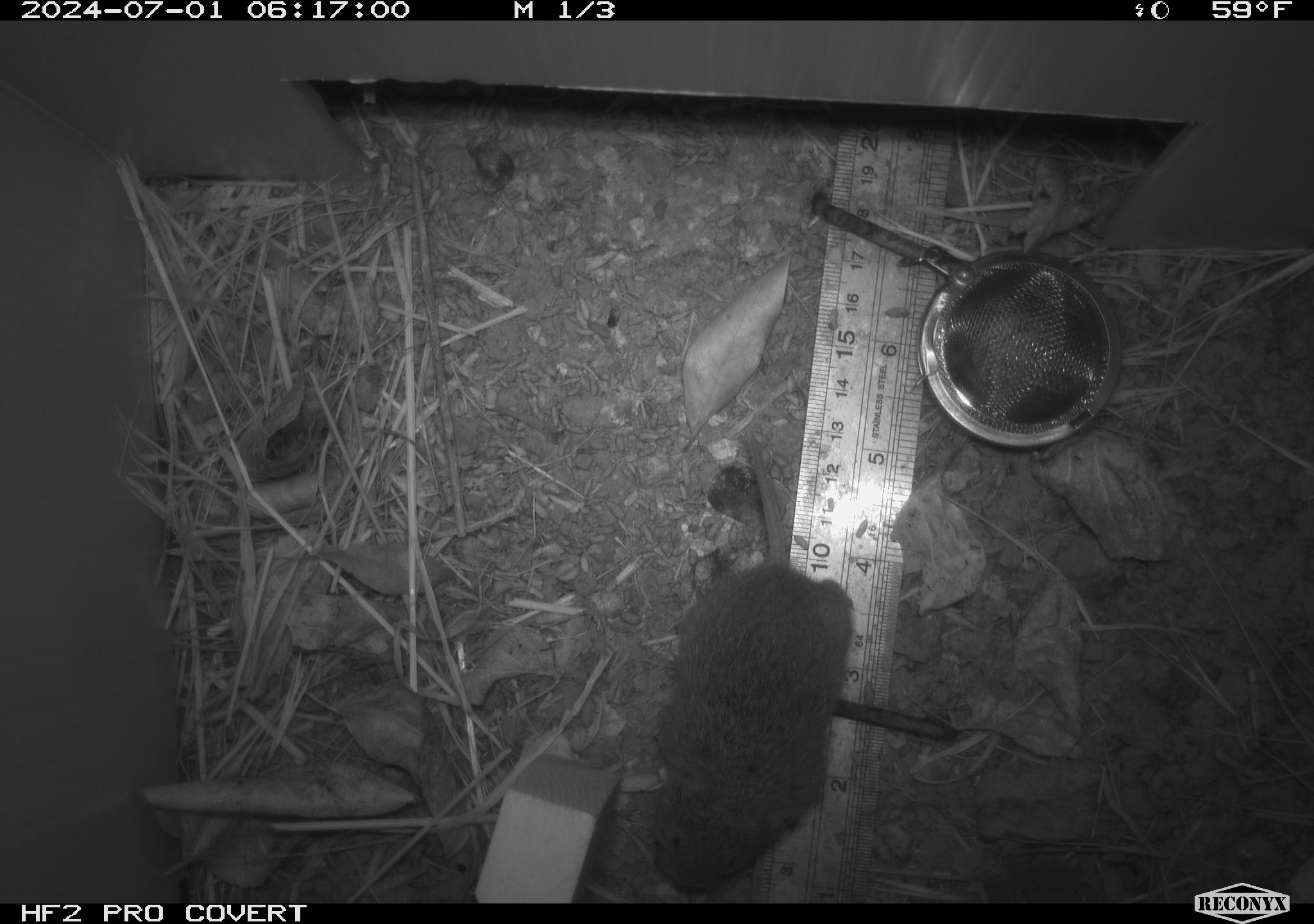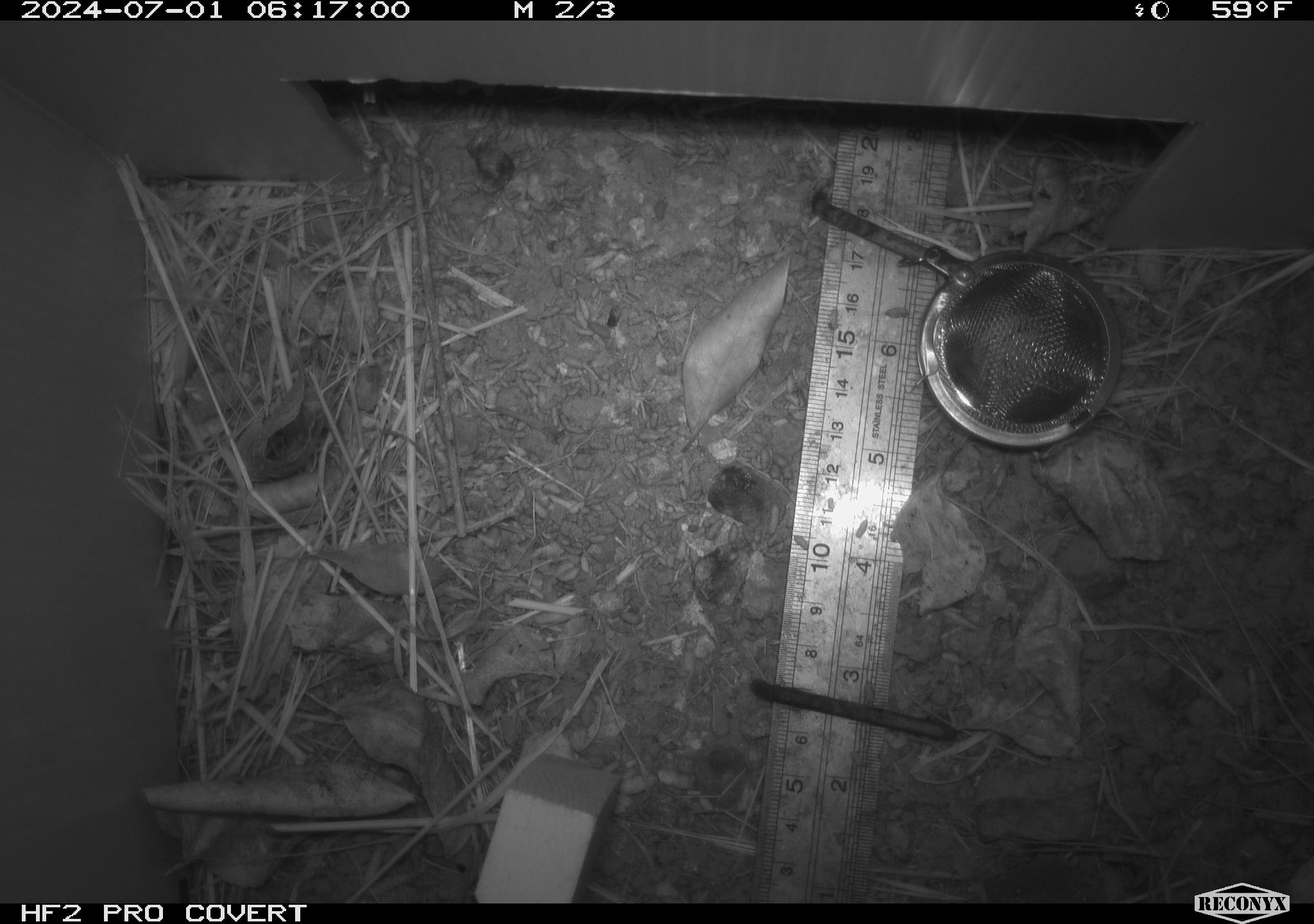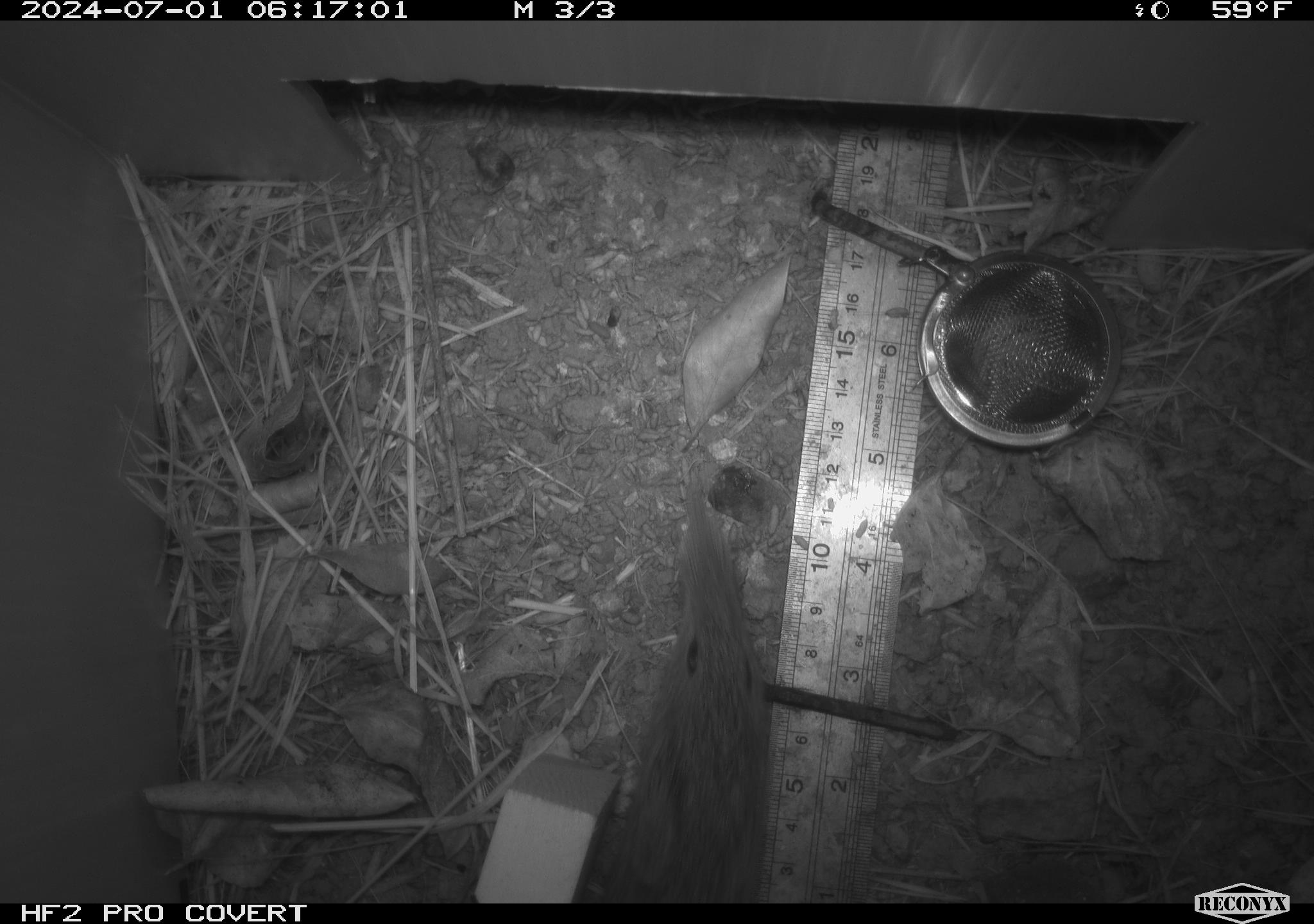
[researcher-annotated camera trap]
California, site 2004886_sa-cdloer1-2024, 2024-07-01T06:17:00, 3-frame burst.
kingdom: Animalia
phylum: Chordata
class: Mammalia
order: Rodentia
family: Cricetidae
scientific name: Arvicolinae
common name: voles, lemmings, and muskrats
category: arvicolinae subfamily